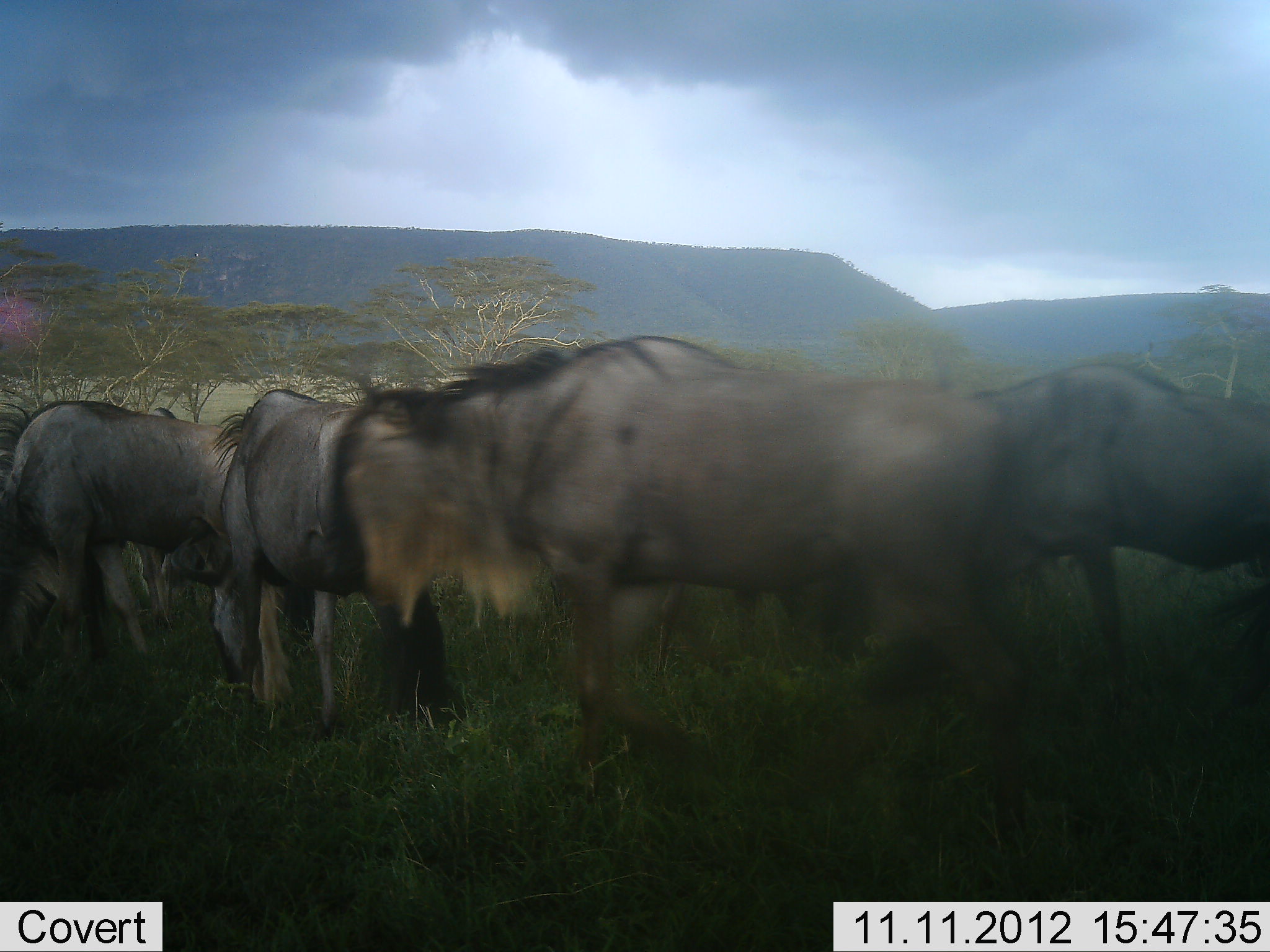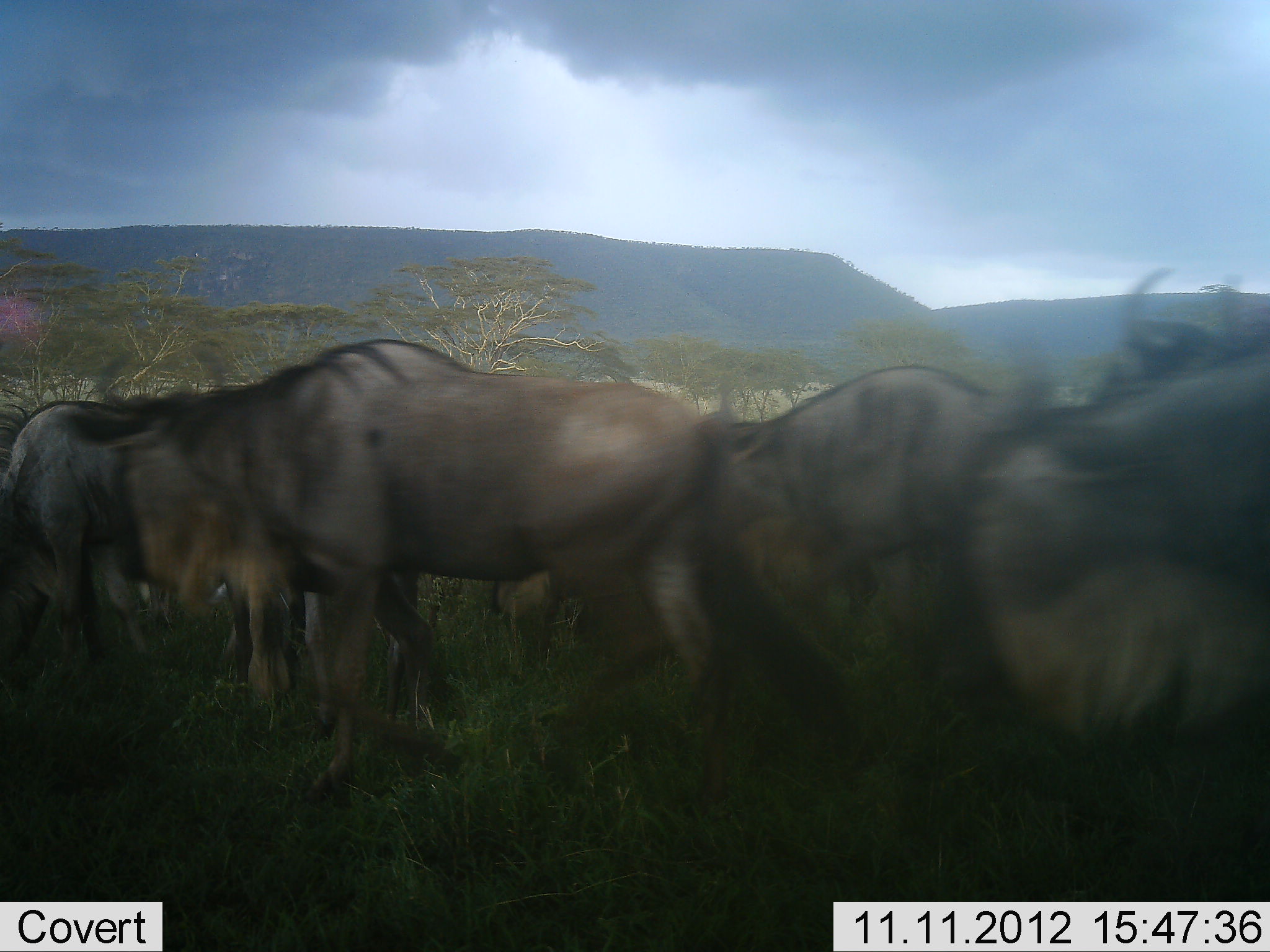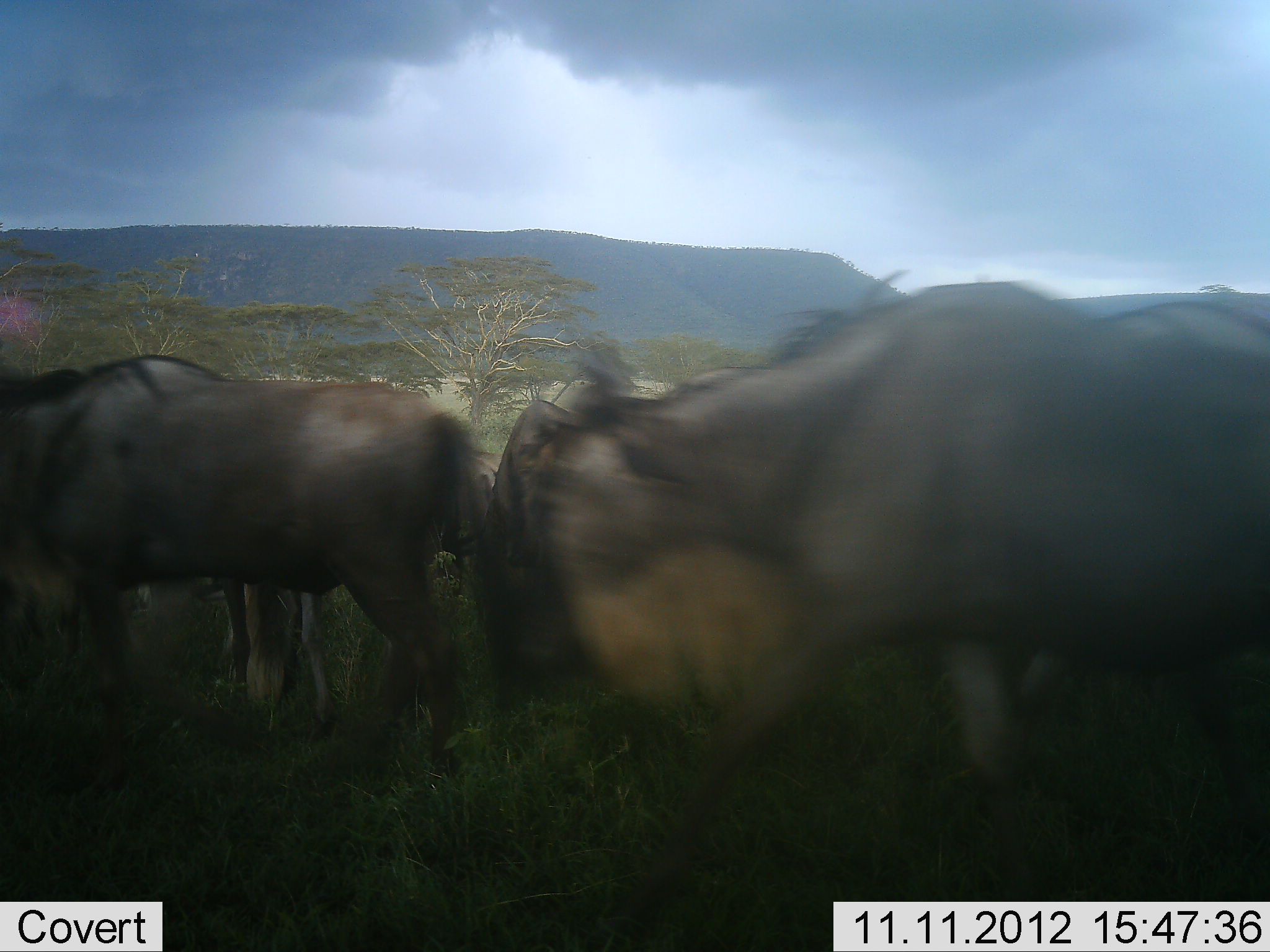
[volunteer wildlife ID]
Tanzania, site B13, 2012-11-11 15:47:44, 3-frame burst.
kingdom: Animalia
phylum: Chordata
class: Mammalia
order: Artiodactyla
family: Bovidae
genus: Connochaetes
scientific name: Connochaetes taurinus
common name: blue wildebeest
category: wildebeest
Wildebeest (blue wildebeest) (Connochaetes taurinus), count 6. Behavior (volunteer vote fractions): standing 20%, resting 0%, moving 80%, interacting 10%. Young present (vote fraction): 0%. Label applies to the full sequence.